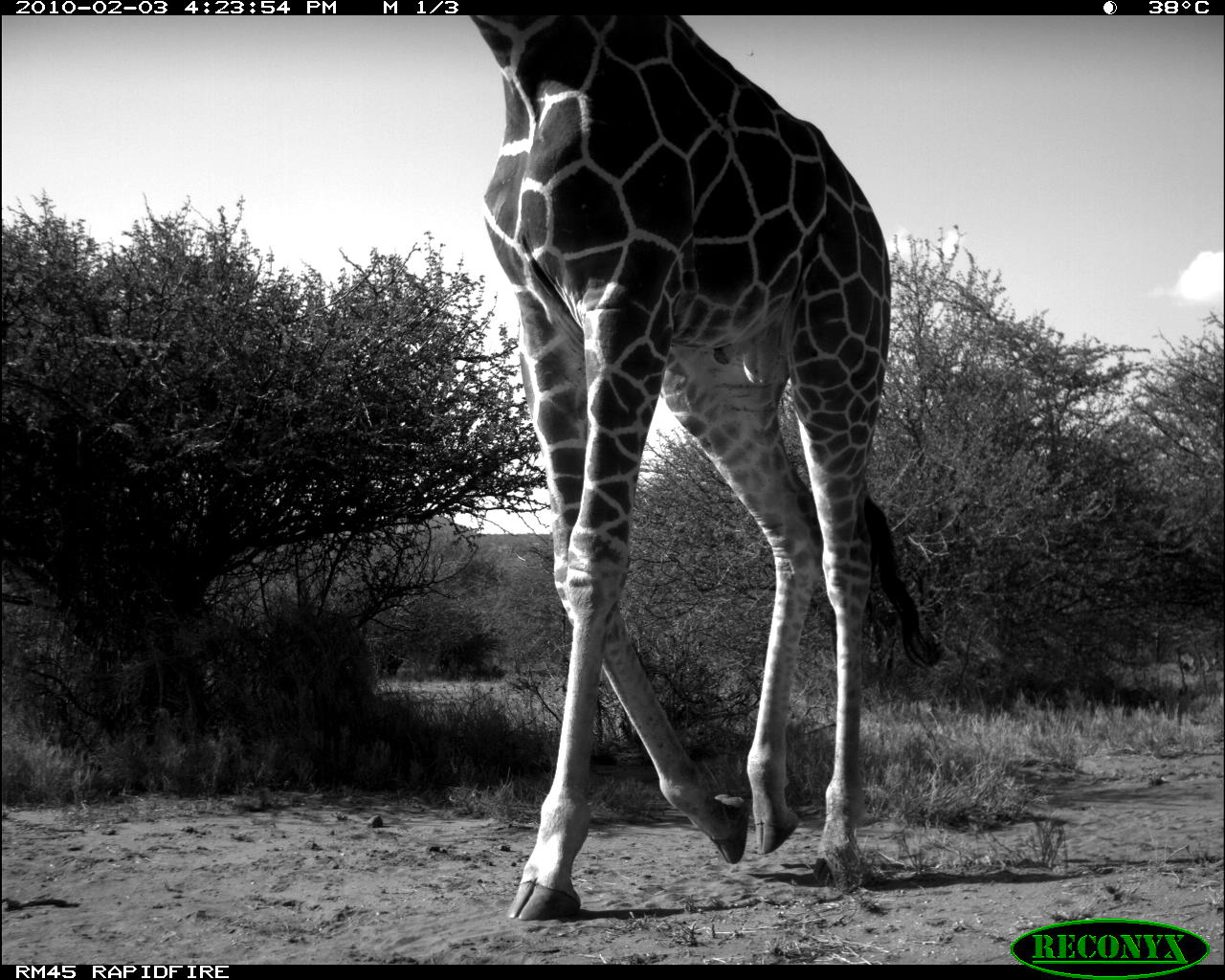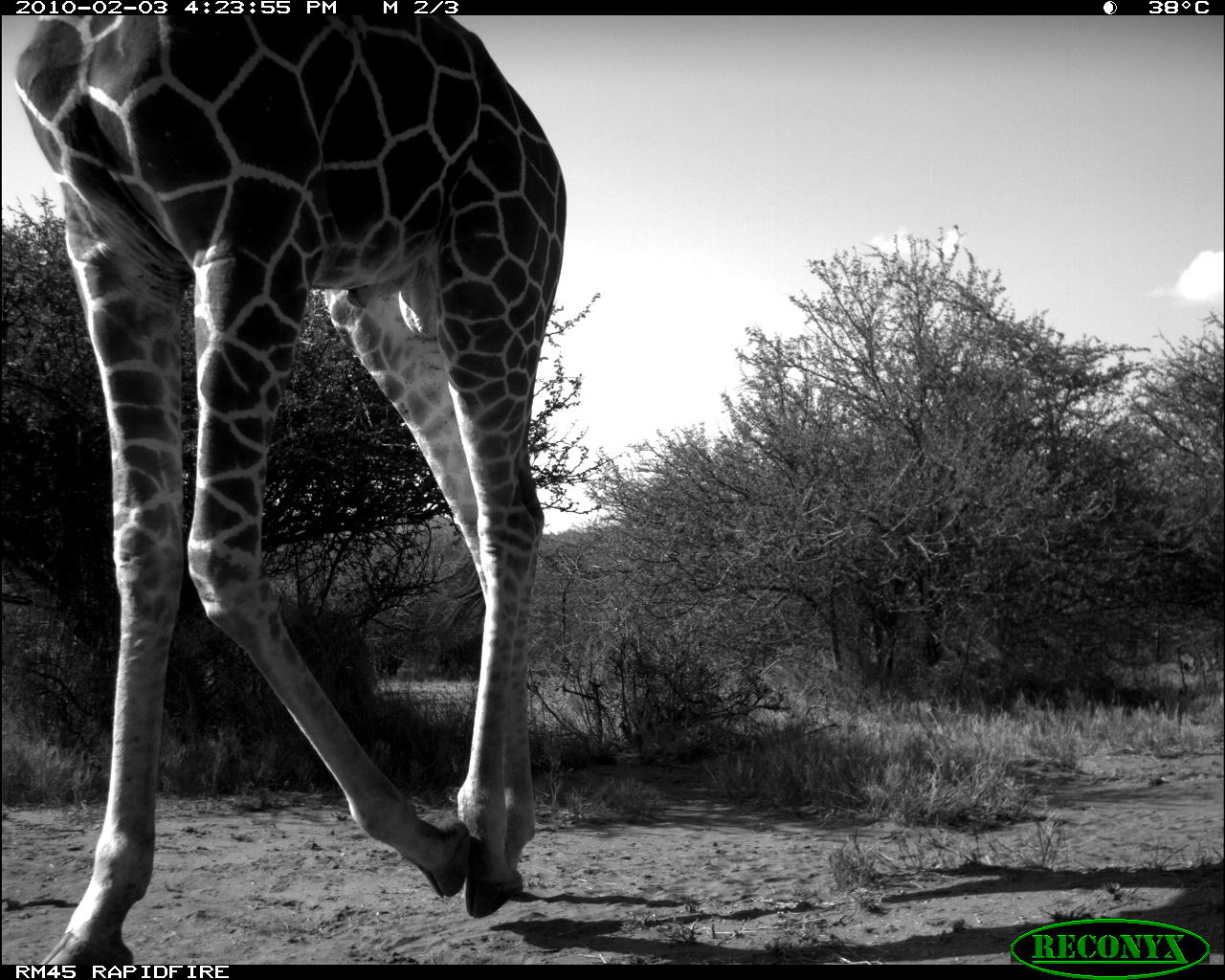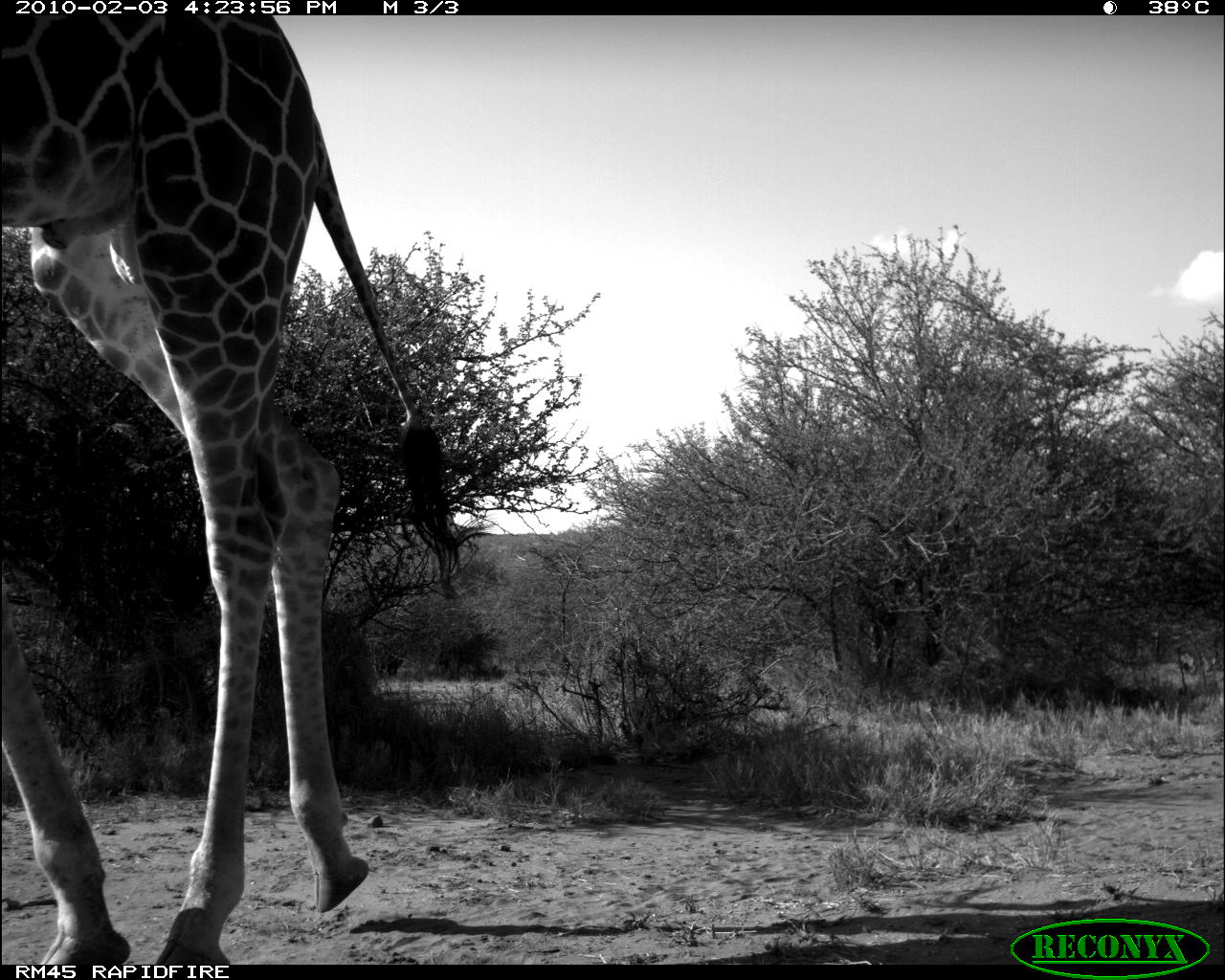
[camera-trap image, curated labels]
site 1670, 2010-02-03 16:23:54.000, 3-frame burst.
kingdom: Animalia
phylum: Chordata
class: Mammalia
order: Artiodactyla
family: Giraffidae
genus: Giraffa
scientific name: Giraffa camelopardalis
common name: giraffe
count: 1